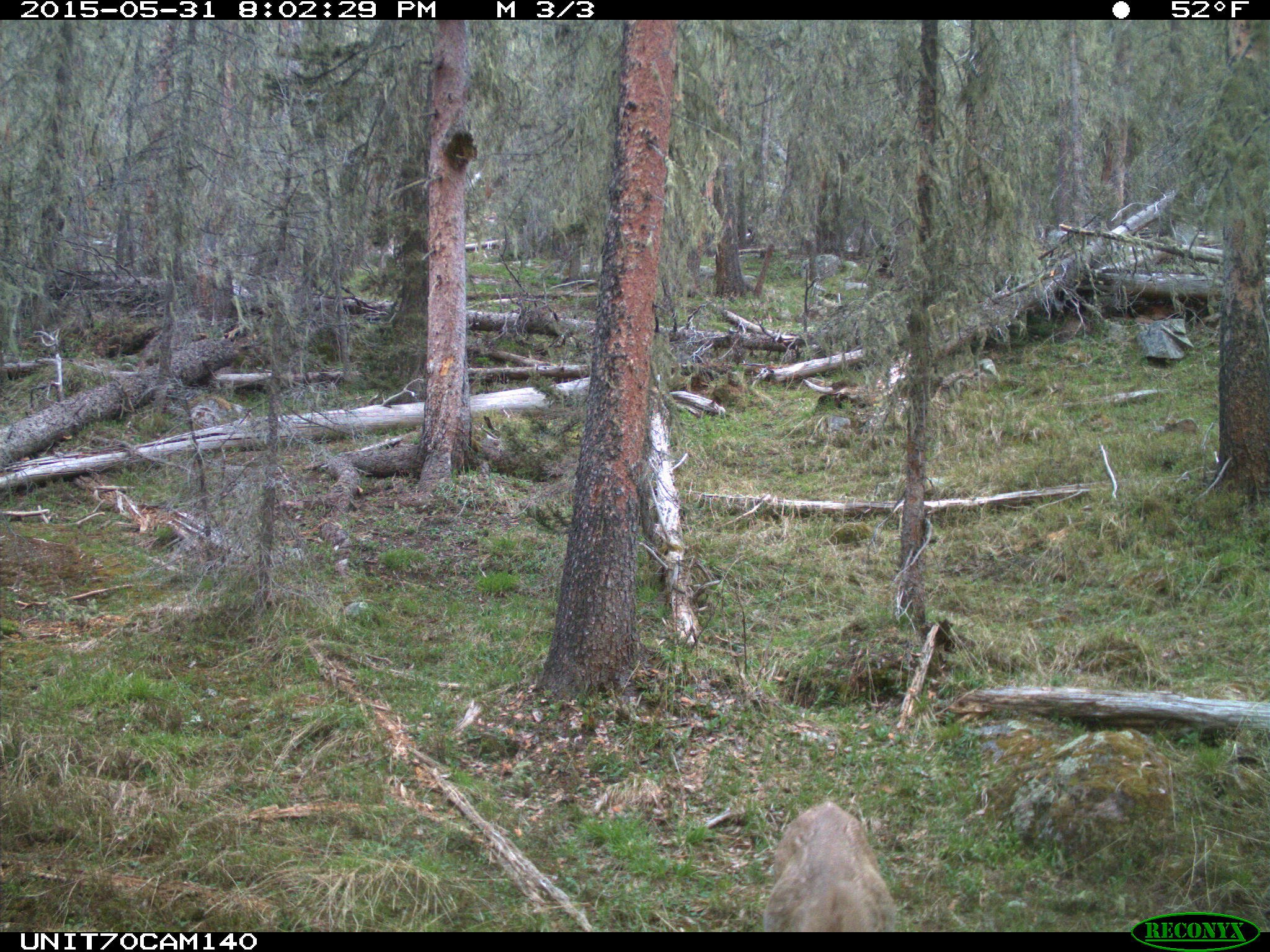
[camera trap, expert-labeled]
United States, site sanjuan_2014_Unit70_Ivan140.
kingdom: Animalia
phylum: Chordata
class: Mammalia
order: Artiodactyla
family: Cervidae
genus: Odocoileus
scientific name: Odocoileus hemionus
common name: mule deer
Odocoileus hemionus (mule deer).